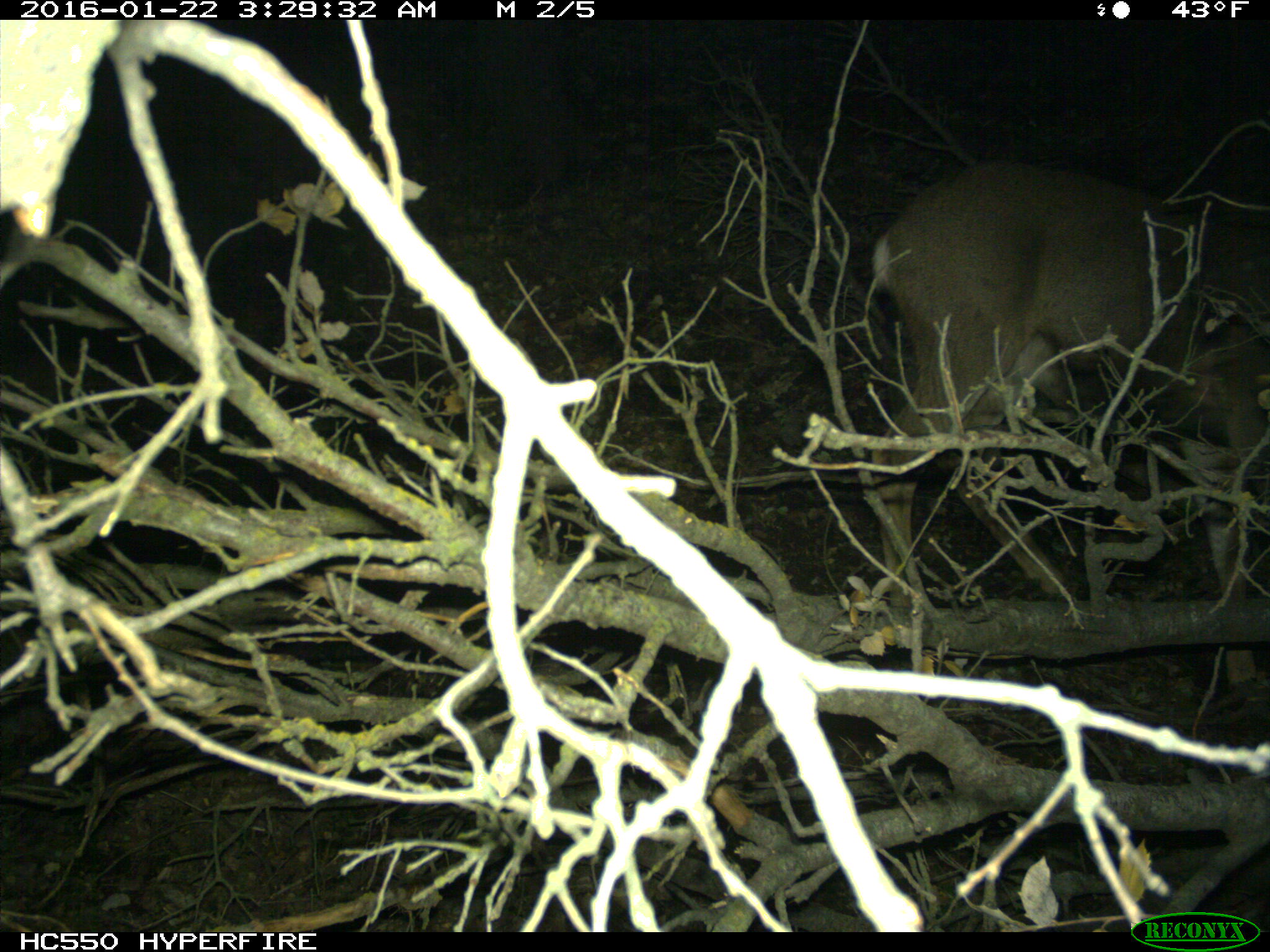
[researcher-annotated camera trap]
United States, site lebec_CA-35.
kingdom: Animalia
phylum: Chordata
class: Mammalia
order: Artiodactyla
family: Cervidae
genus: Odocoileus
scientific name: Odocoileus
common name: deer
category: unidentified deer